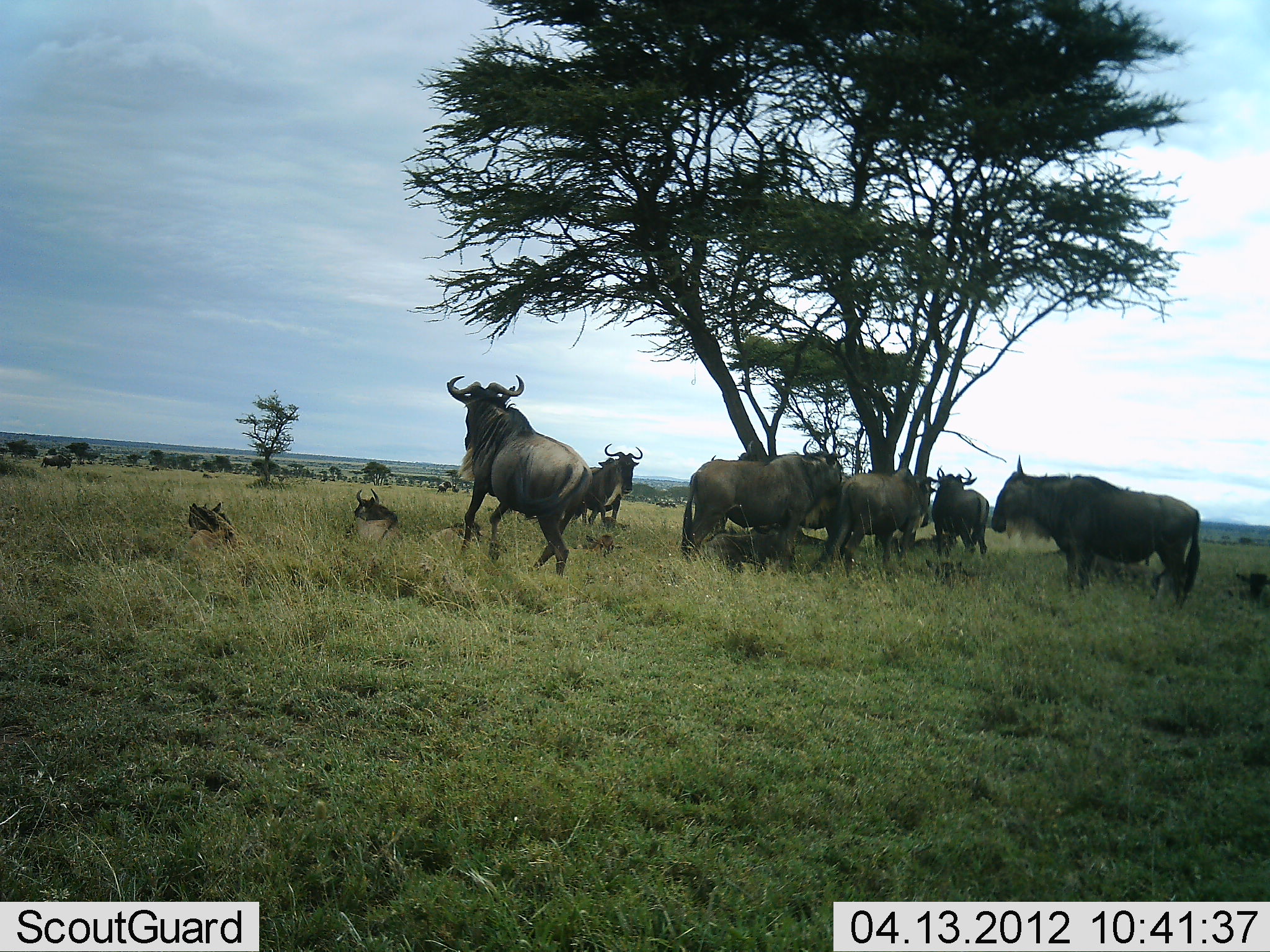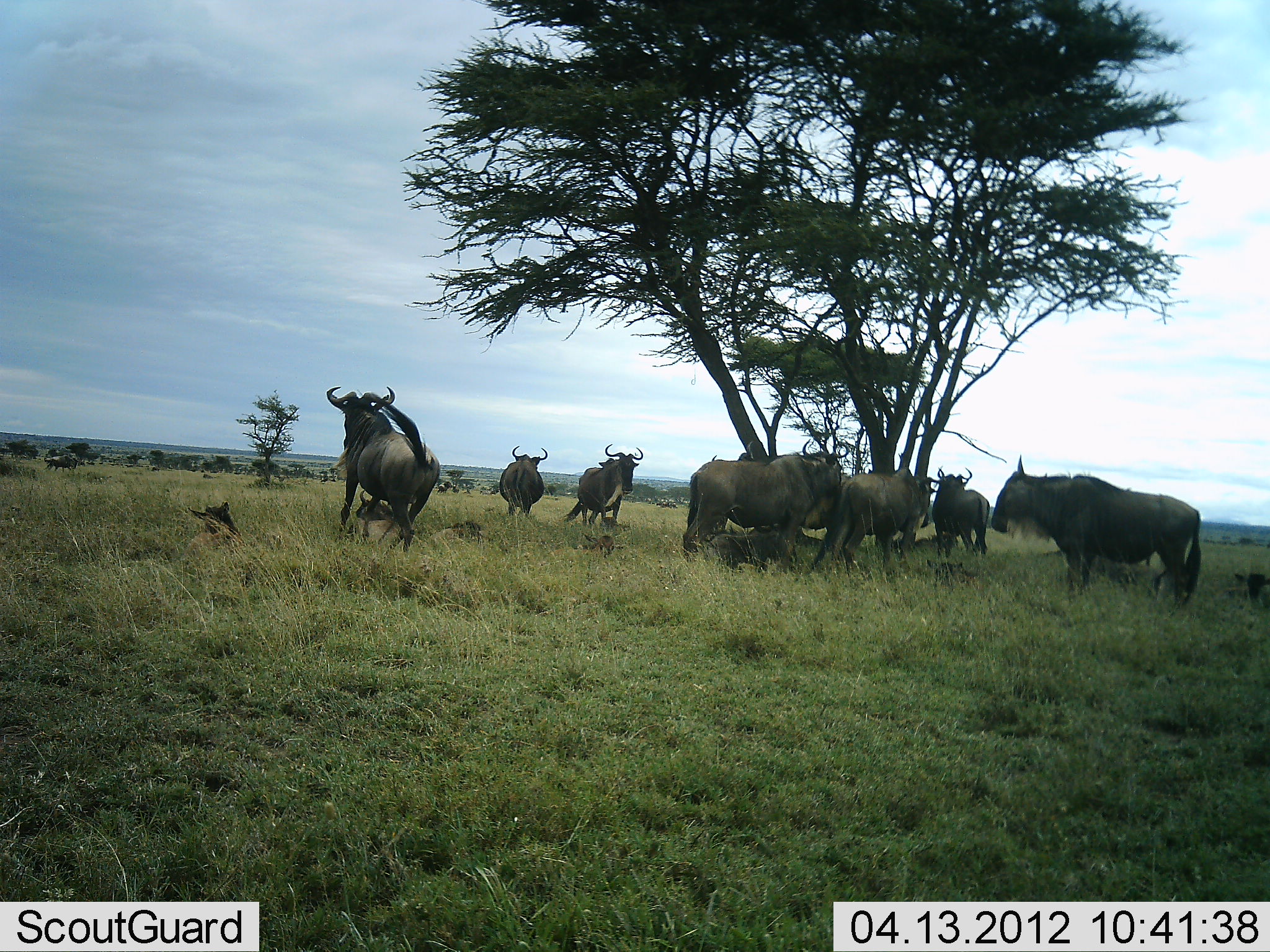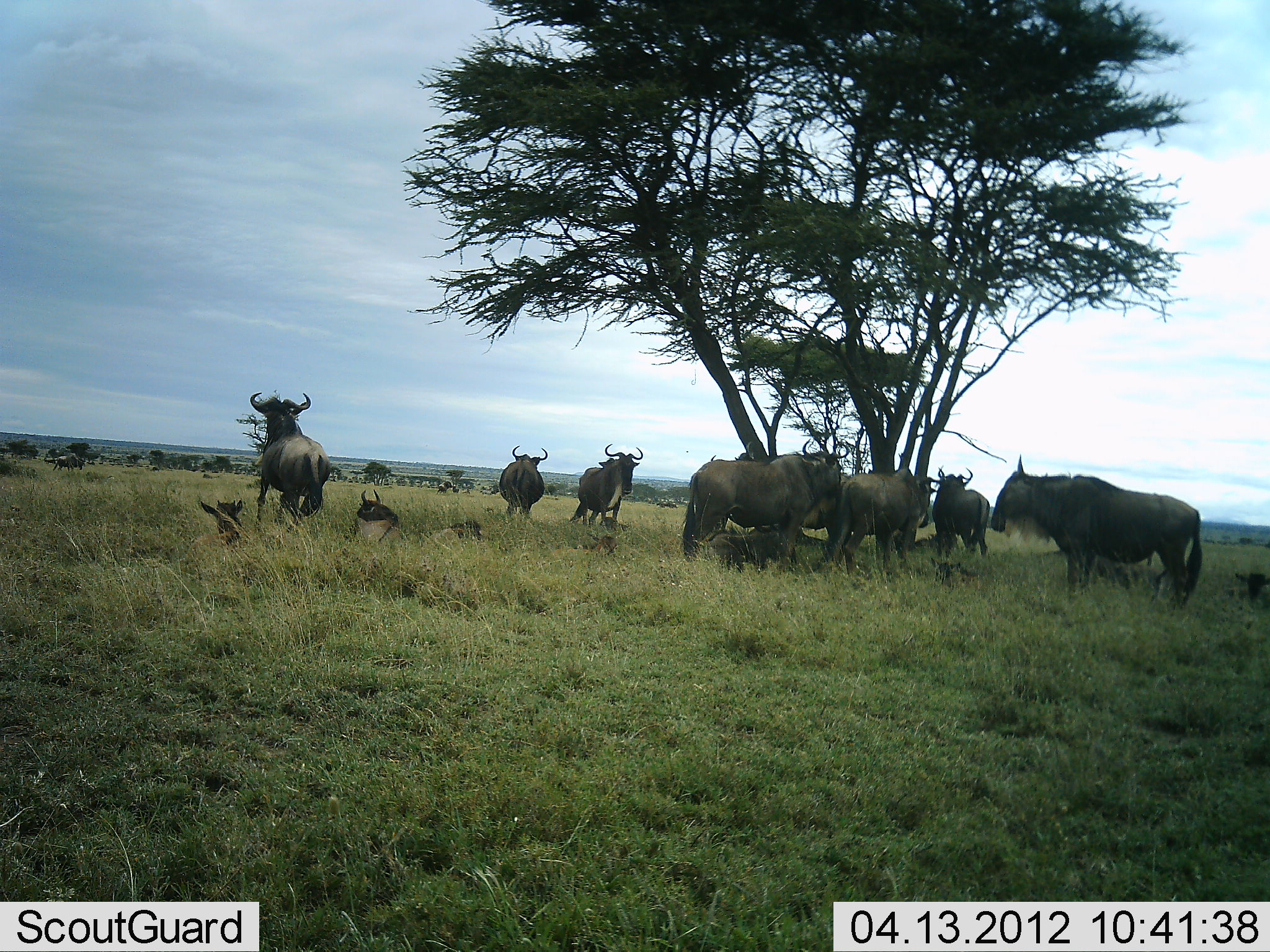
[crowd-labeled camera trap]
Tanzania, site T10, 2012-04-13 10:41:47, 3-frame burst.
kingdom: Animalia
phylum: Chordata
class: Mammalia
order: Artiodactyla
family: Bovidae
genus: Connochaetes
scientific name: Connochaetes taurinus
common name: blue wildebeest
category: wildebeest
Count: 11-50.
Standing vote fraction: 100%.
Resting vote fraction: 59%.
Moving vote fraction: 82%.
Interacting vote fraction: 5%.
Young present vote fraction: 41%.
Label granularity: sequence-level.